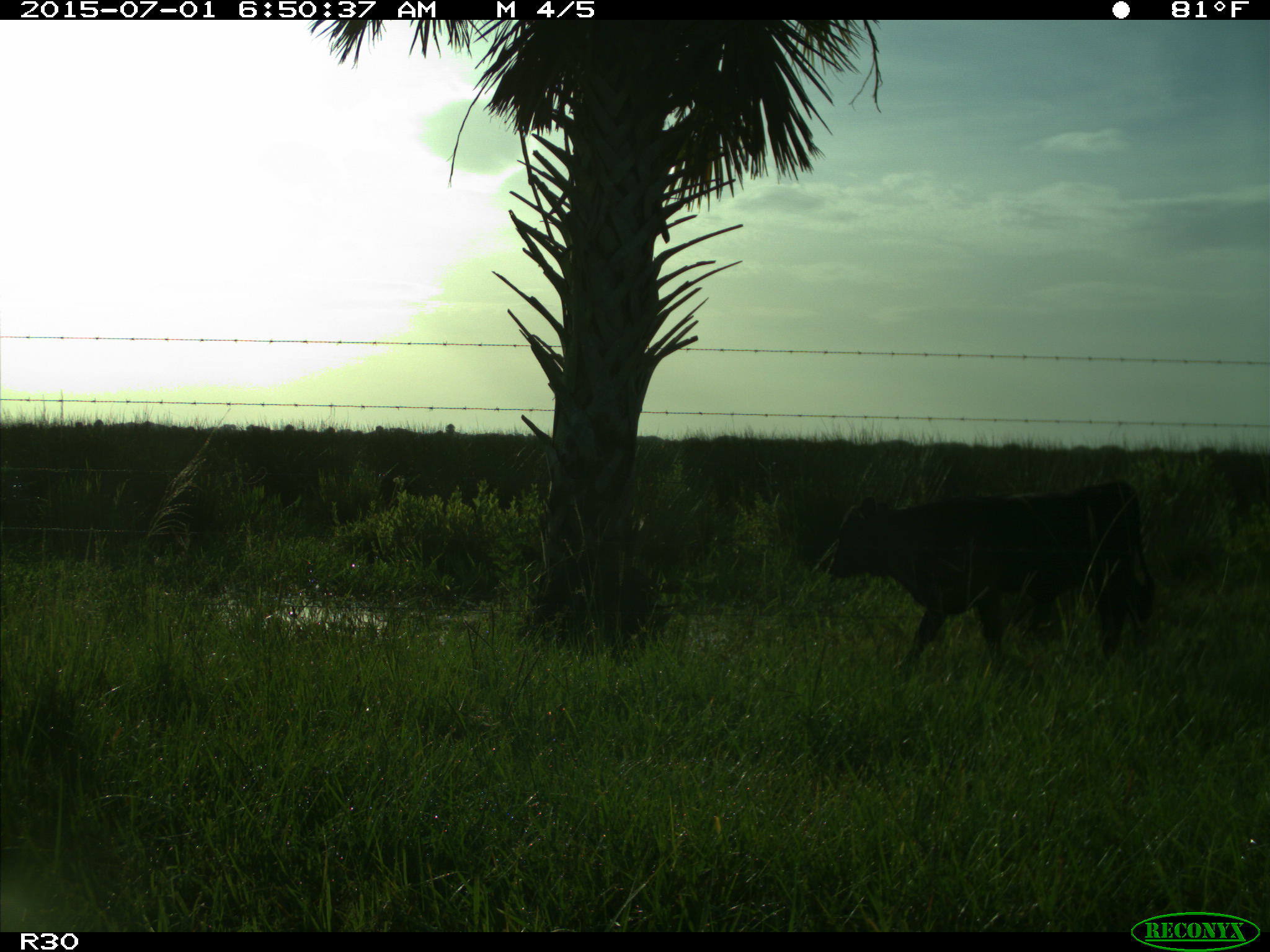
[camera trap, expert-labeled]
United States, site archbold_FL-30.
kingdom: Animalia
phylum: Chordata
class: Mammalia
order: Artiodactyla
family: Bovidae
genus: Bos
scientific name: Bos taurus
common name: domestic cow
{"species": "Bos taurus (domestic cow)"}